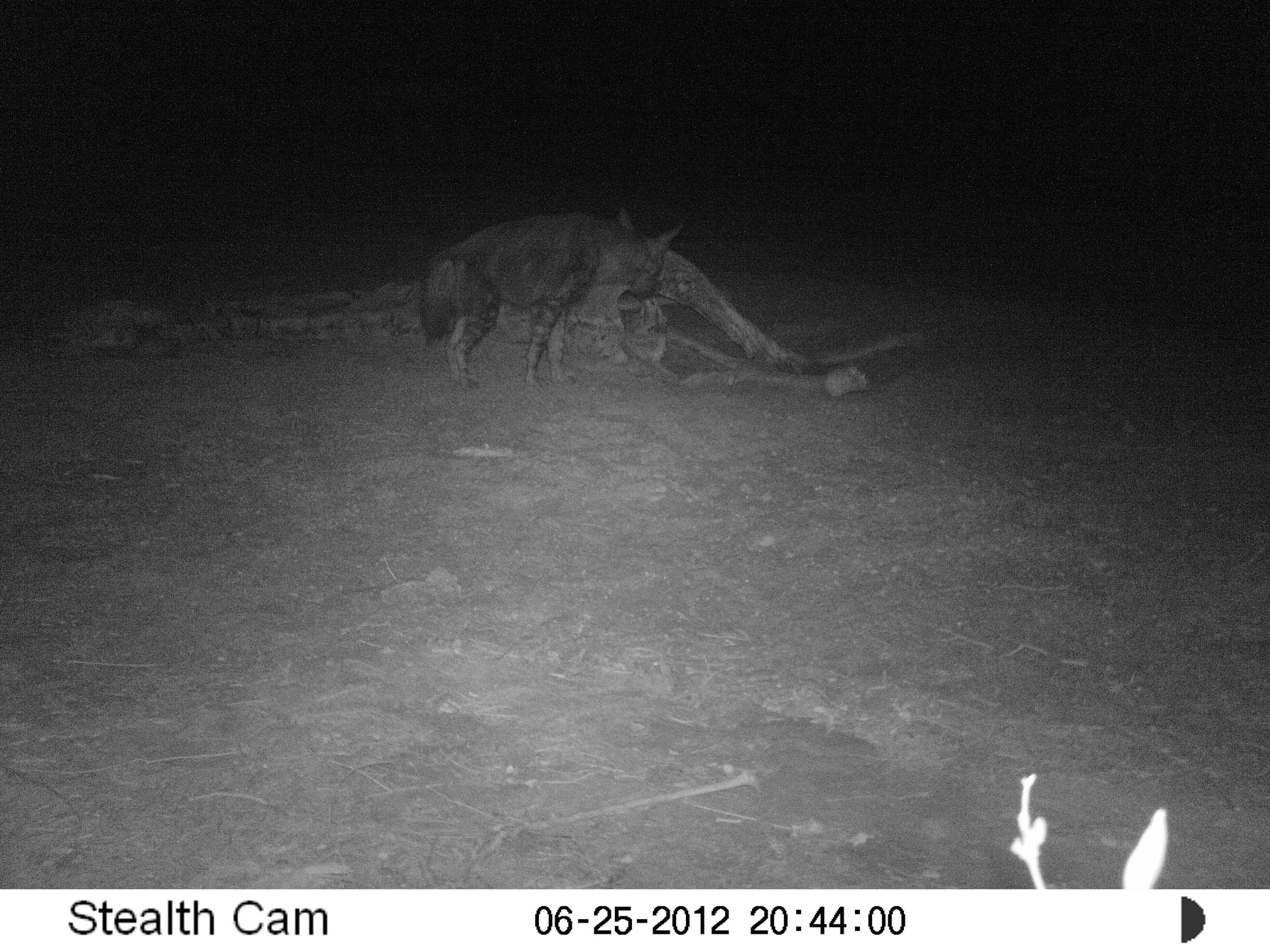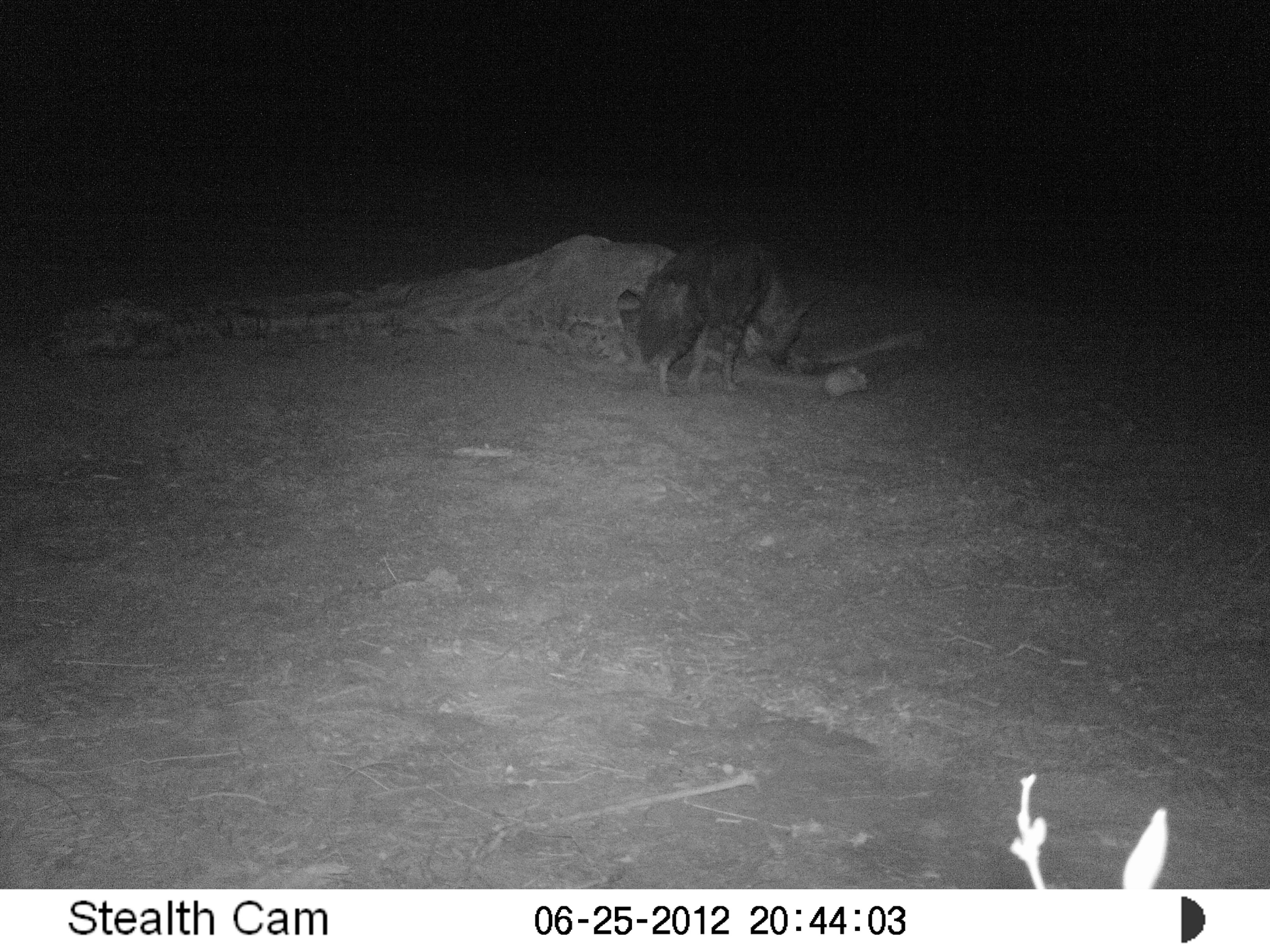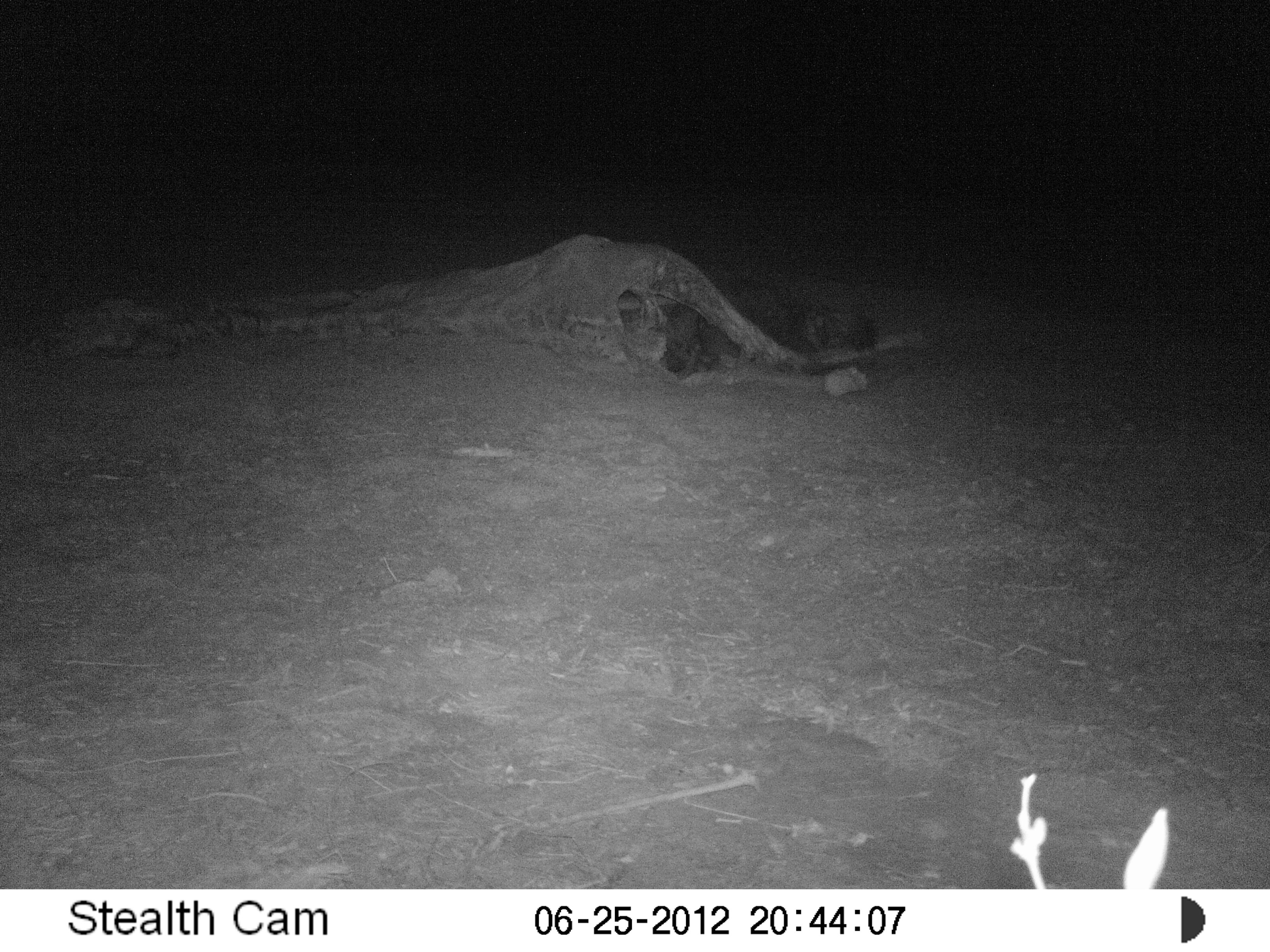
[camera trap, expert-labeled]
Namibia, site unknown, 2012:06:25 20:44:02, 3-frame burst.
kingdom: Animalia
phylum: Chordata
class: Mammalia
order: Carnivora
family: Hyaenidae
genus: Parahyaena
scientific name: Parahyaena brunnea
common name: brown hyena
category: hyaena brunnea